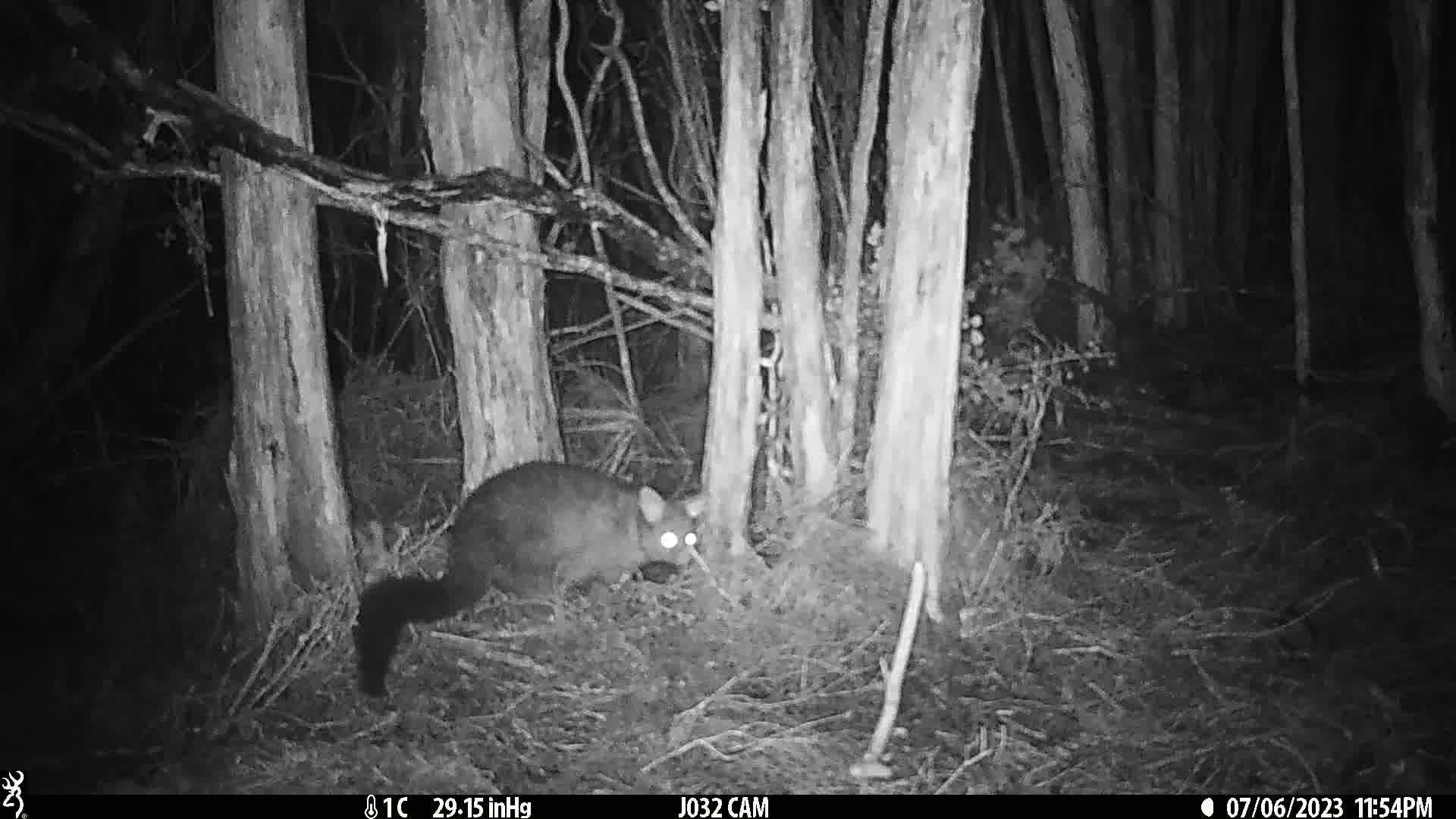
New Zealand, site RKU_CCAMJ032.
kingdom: Animalia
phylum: Chordata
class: Mammalia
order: Diprotodontia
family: Phalangeridae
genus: Trichosurus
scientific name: Trichosurus vulpecula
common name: common brushtail possum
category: possum